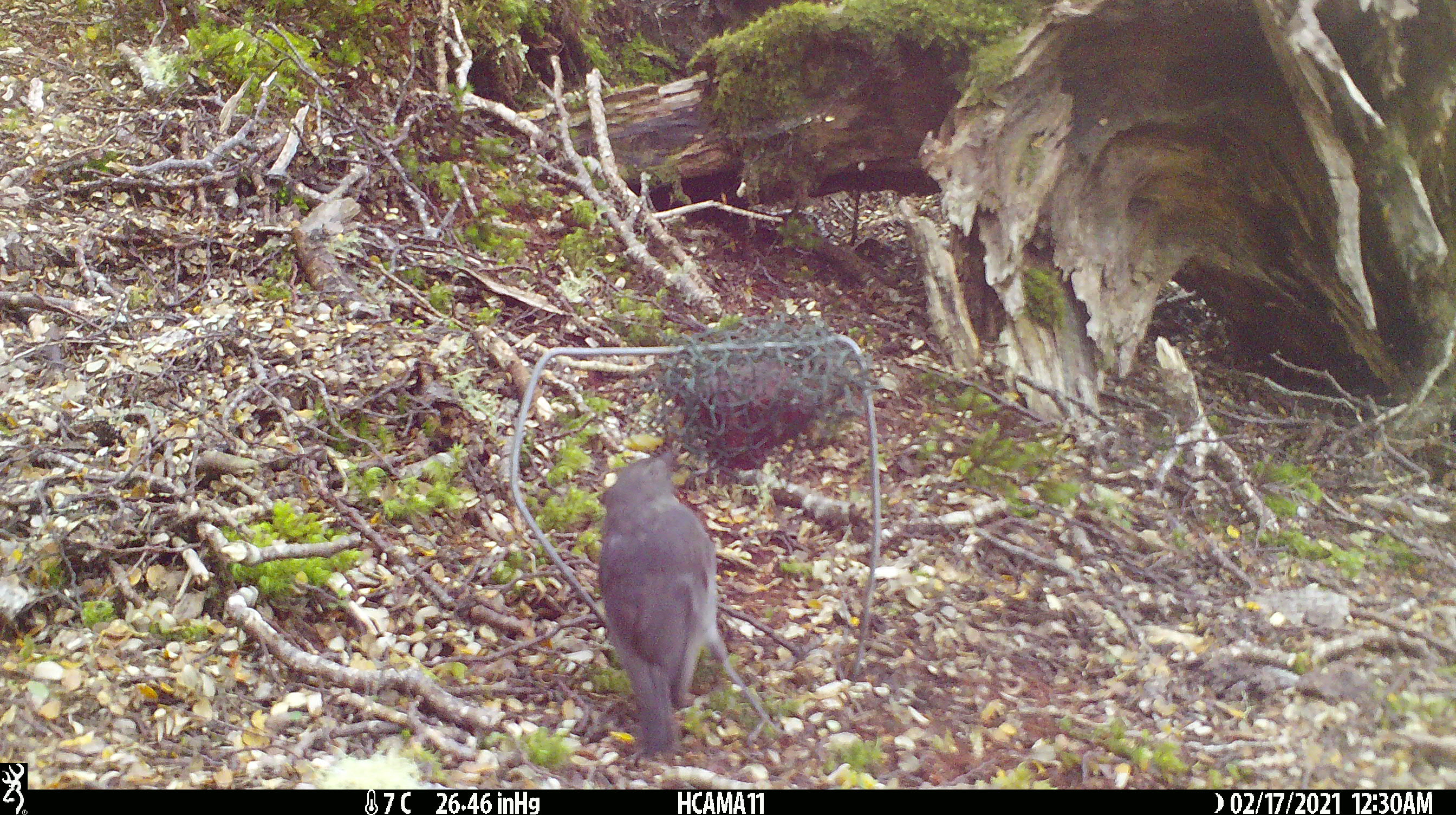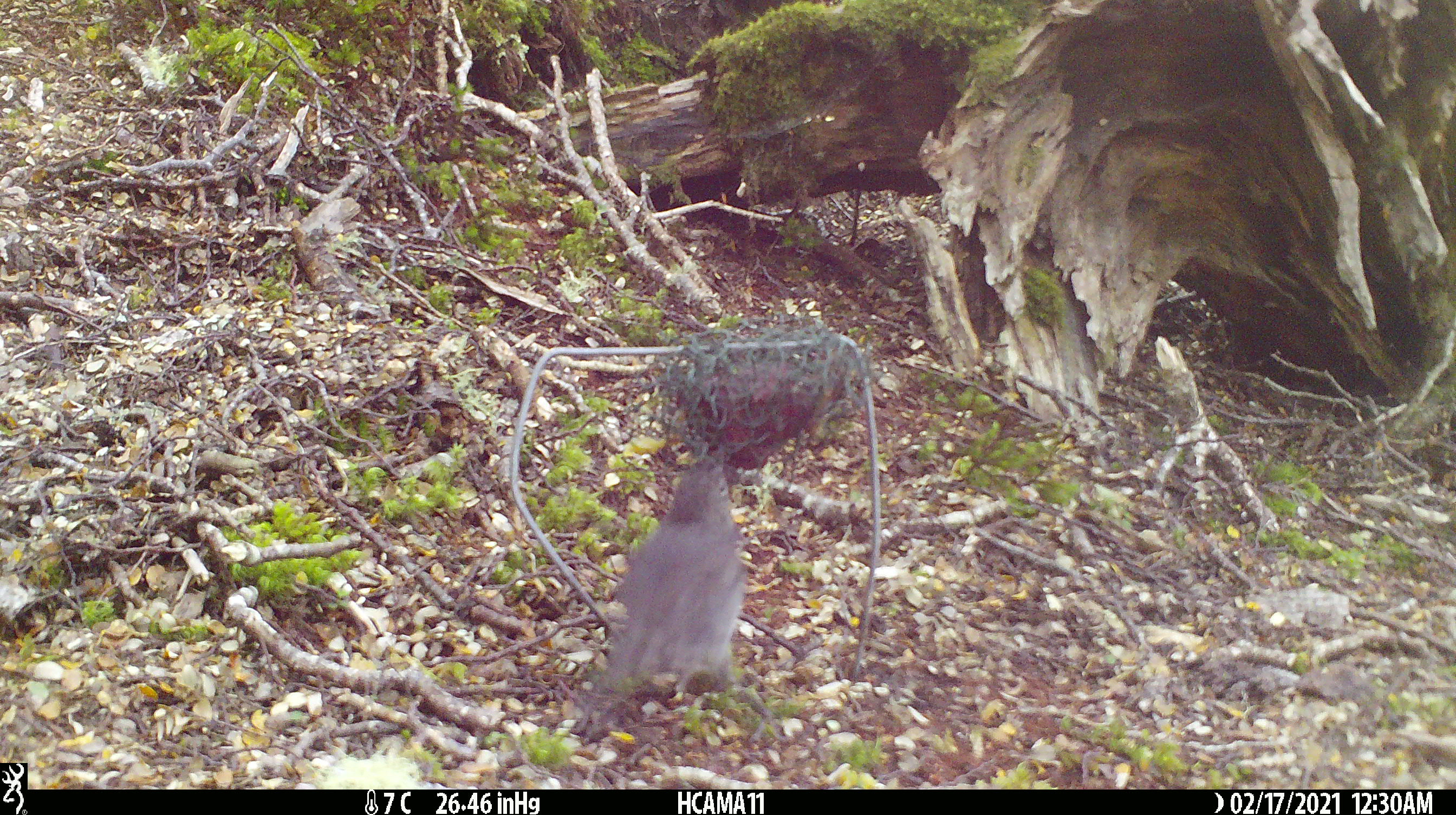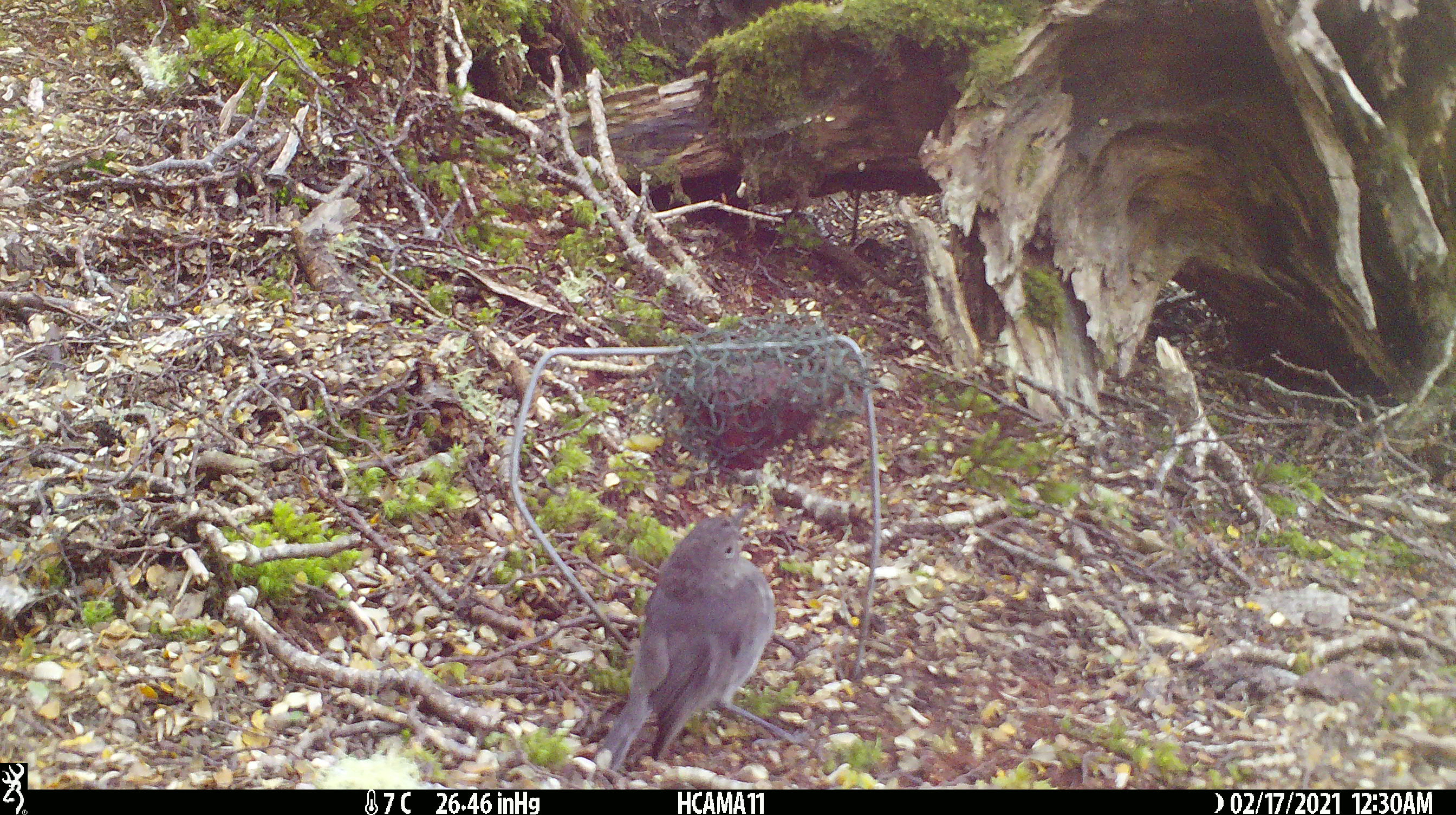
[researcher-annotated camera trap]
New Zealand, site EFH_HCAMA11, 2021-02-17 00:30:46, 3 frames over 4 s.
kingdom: Animalia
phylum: Chordata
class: Aves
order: Passeriformes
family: Petroicidae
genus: Petroica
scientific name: Petroica australis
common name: new zealand robin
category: robin